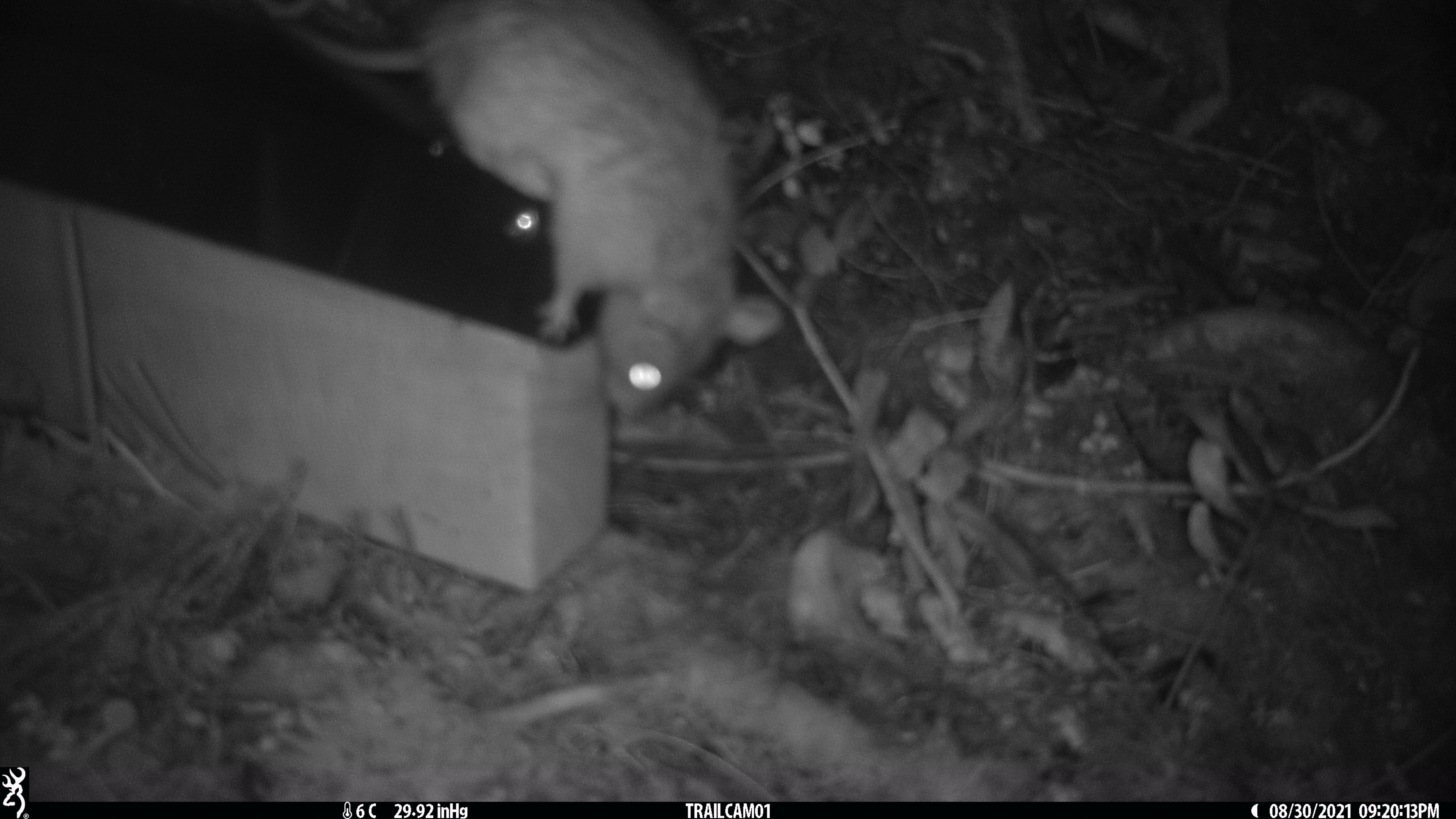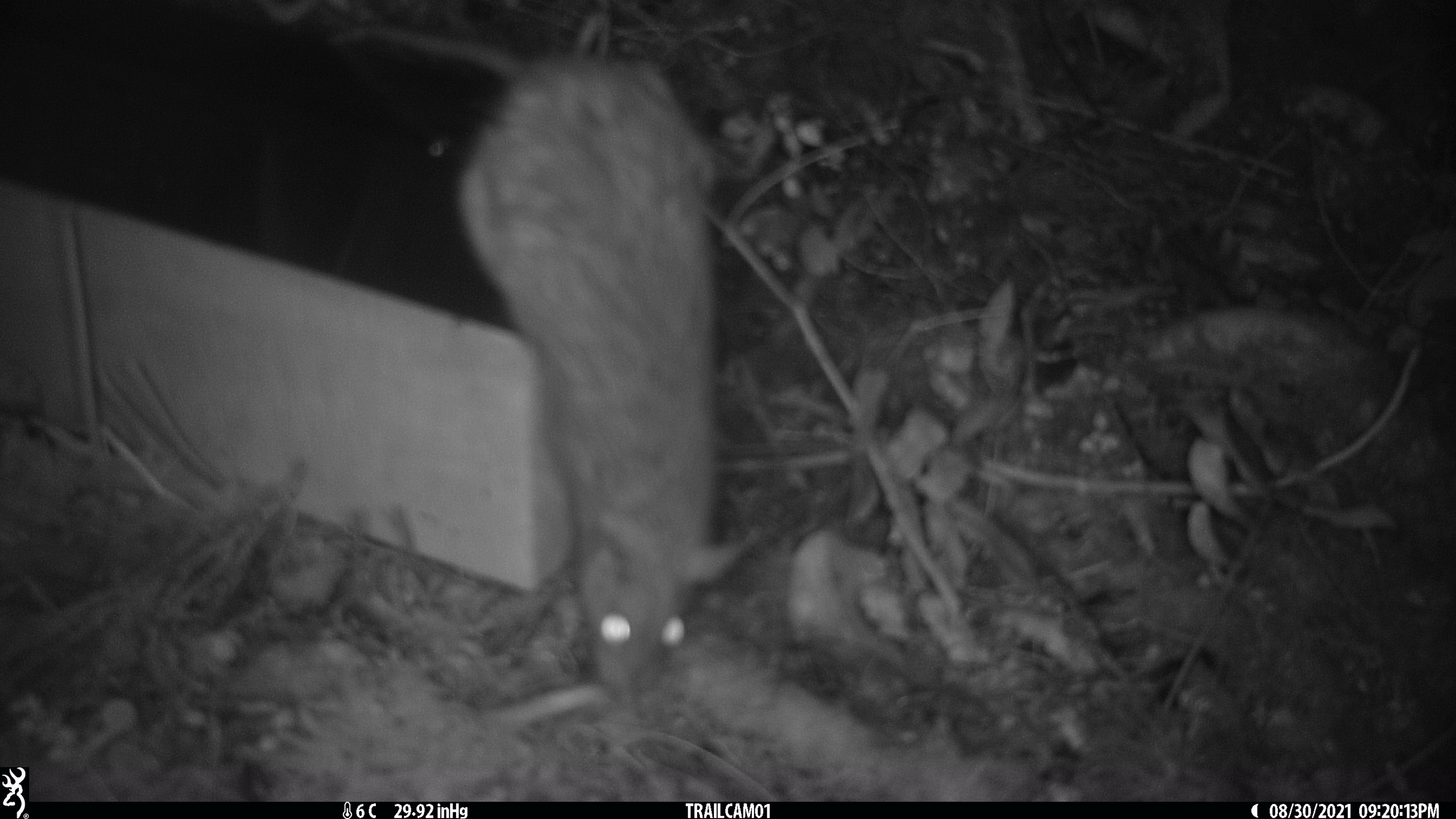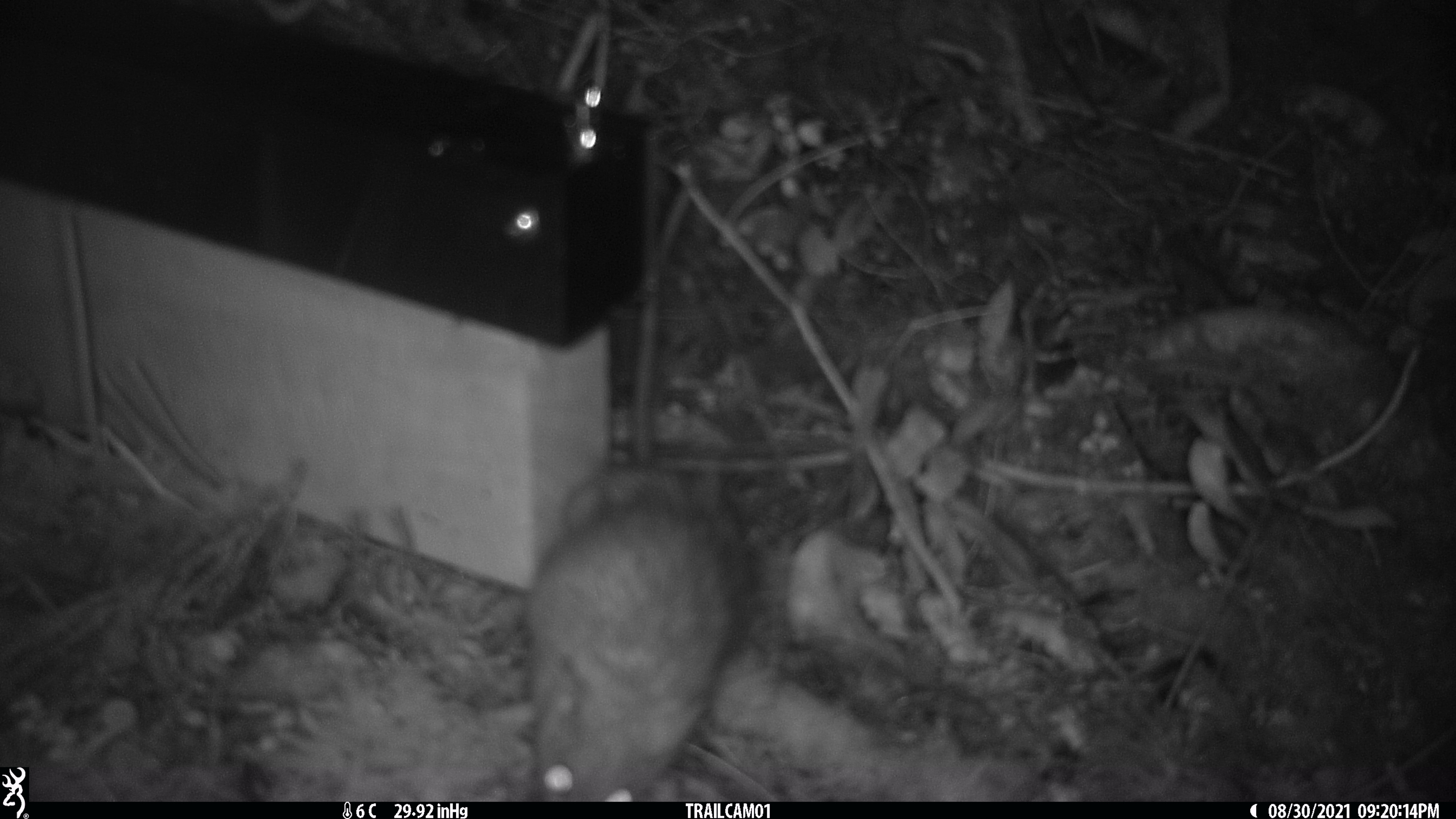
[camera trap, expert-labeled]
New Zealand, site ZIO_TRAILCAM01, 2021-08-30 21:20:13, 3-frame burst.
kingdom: Animalia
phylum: Chordata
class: Mammalia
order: Rodentia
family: Muridae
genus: Rattus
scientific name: Rattus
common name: rat